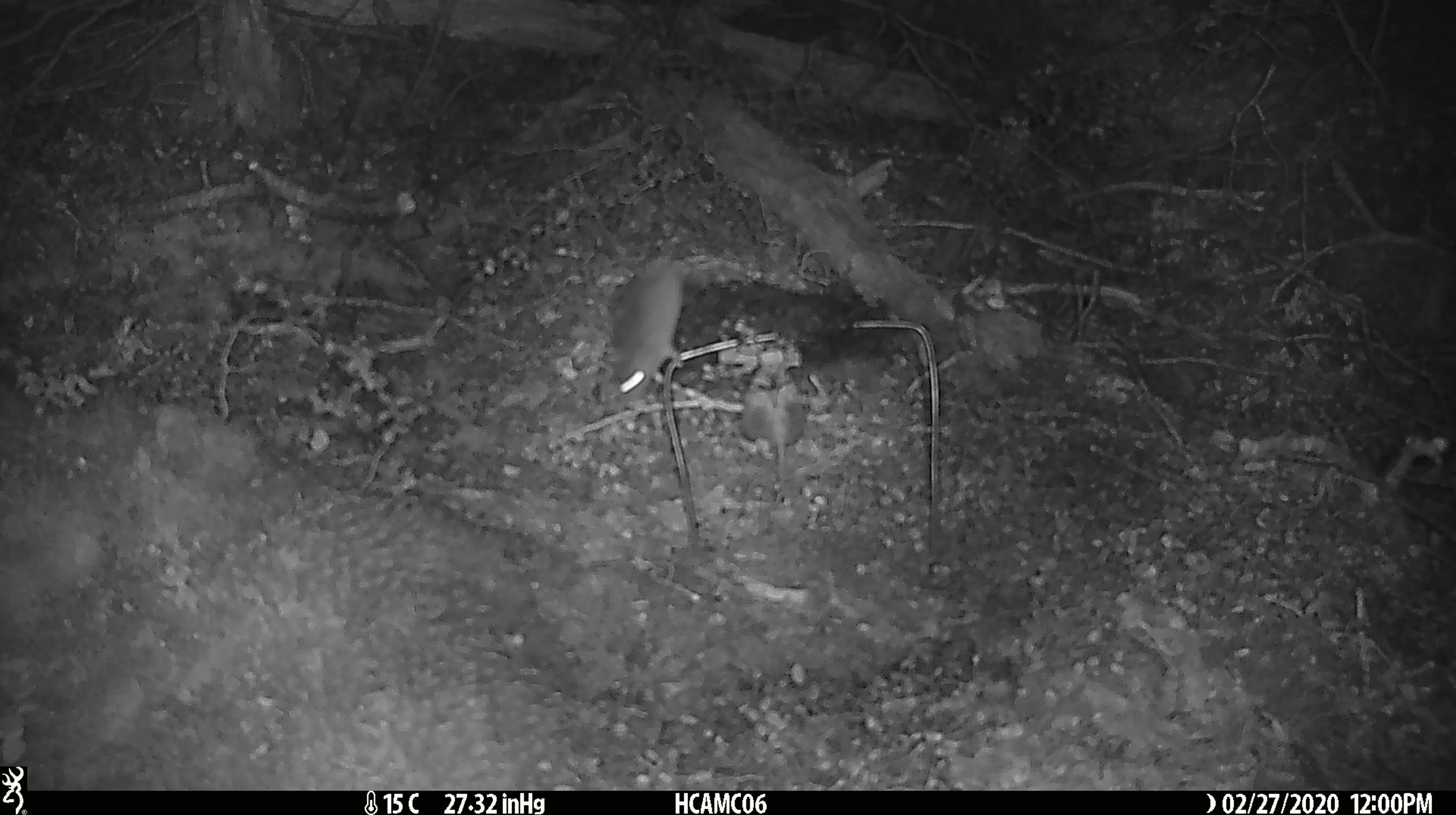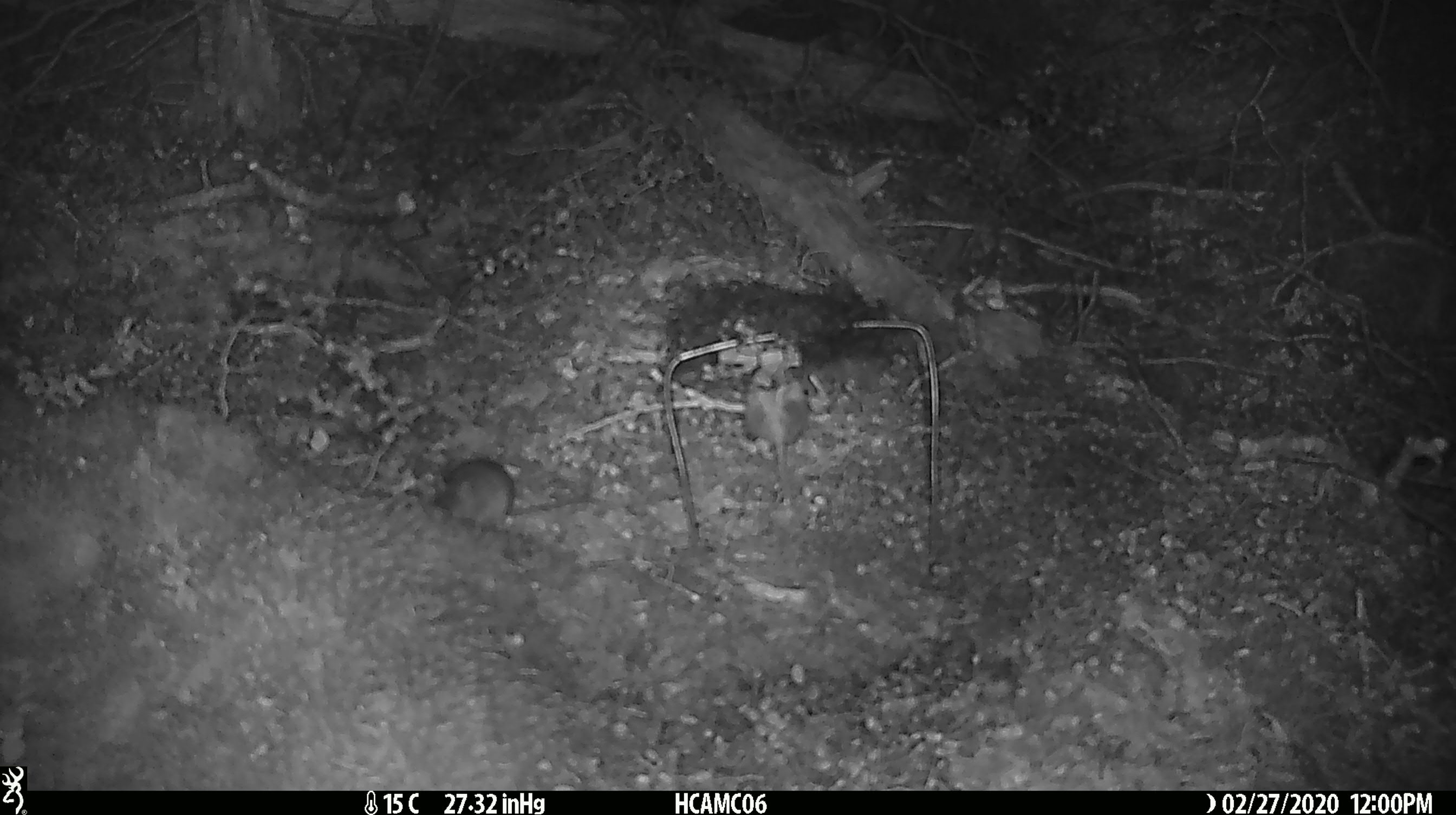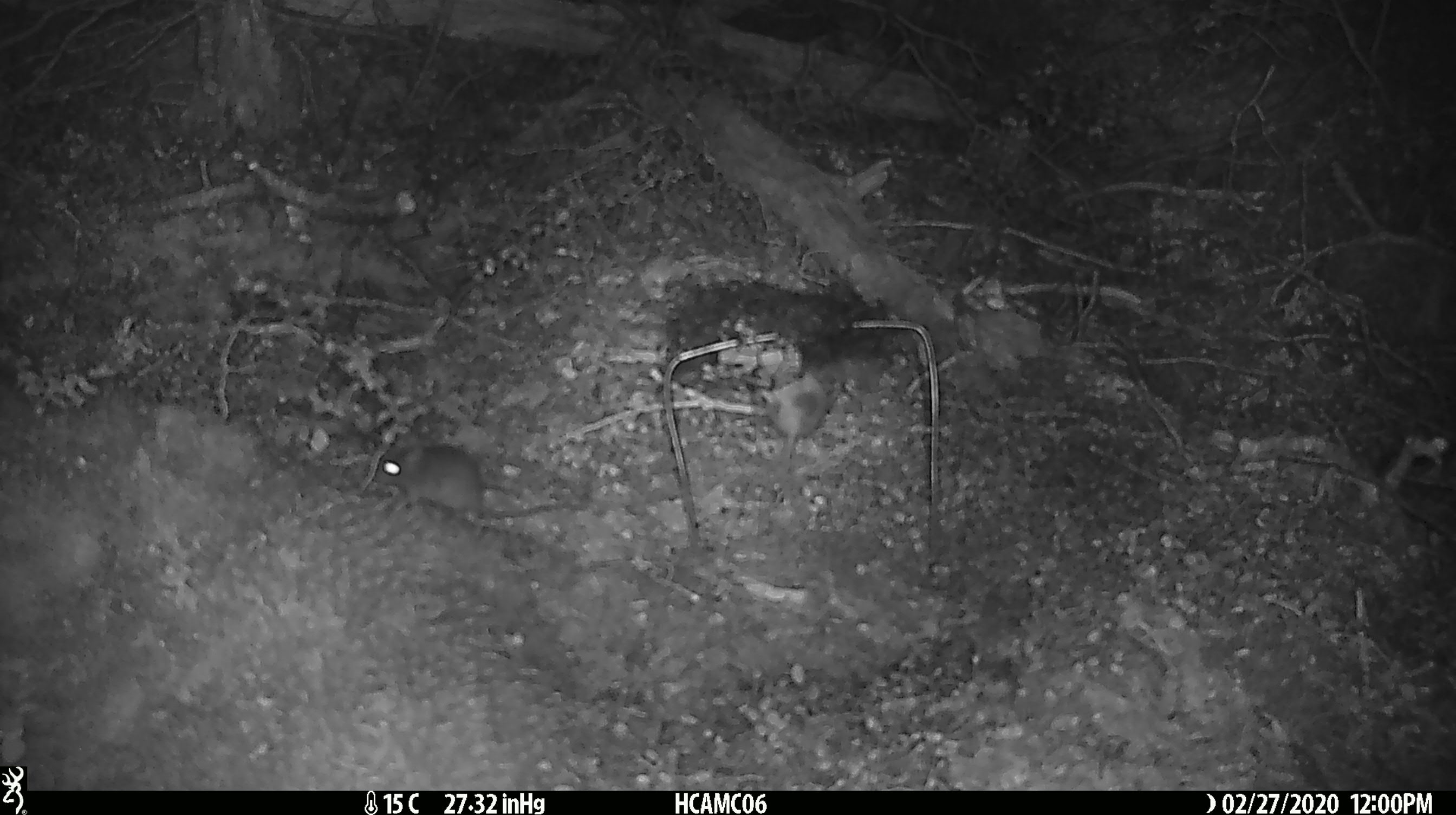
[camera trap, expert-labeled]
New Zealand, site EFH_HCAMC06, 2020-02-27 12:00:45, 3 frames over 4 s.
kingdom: Animalia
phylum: Chordata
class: Mammalia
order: Rodentia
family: Muridae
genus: Mus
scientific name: Mus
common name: mouse